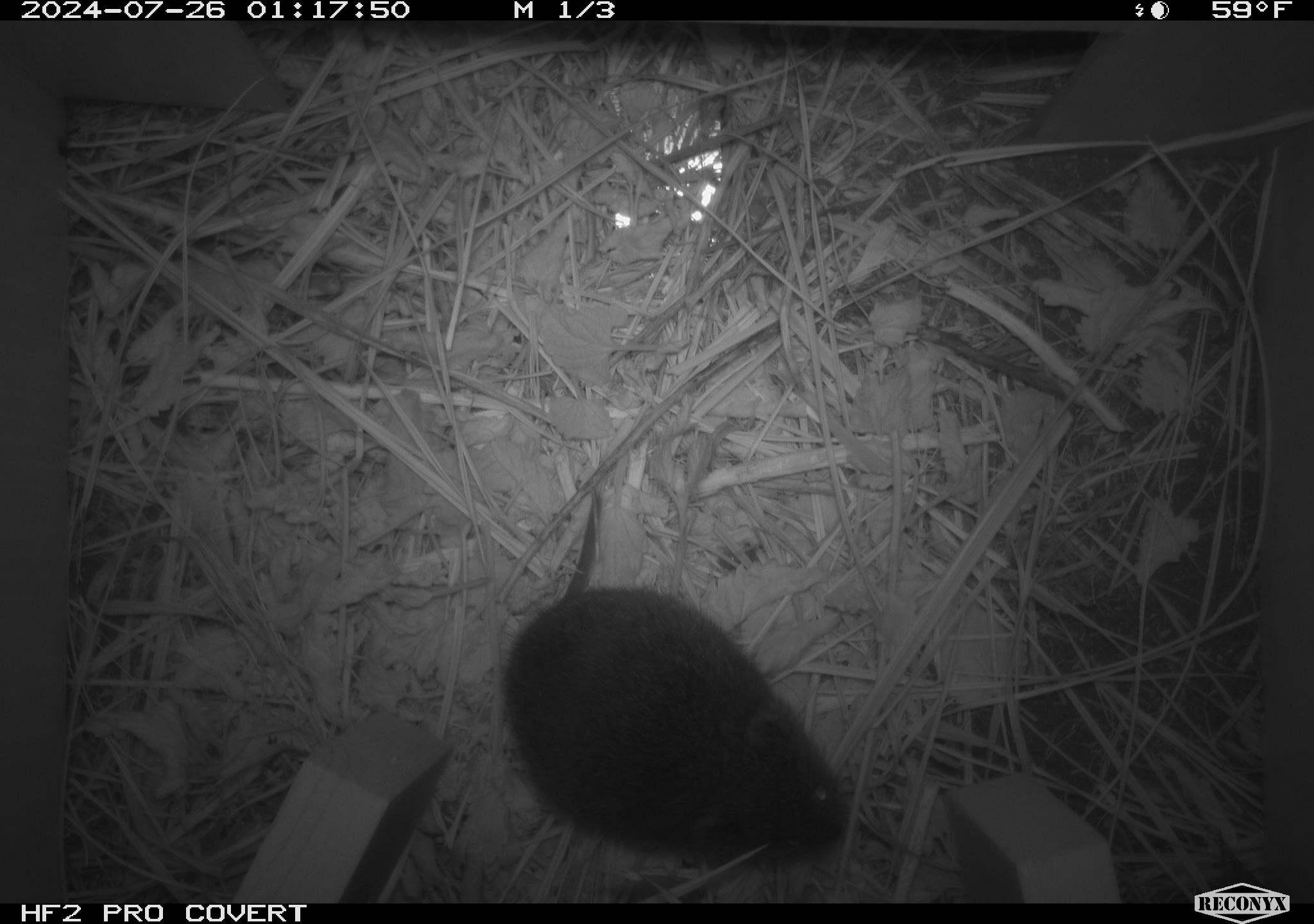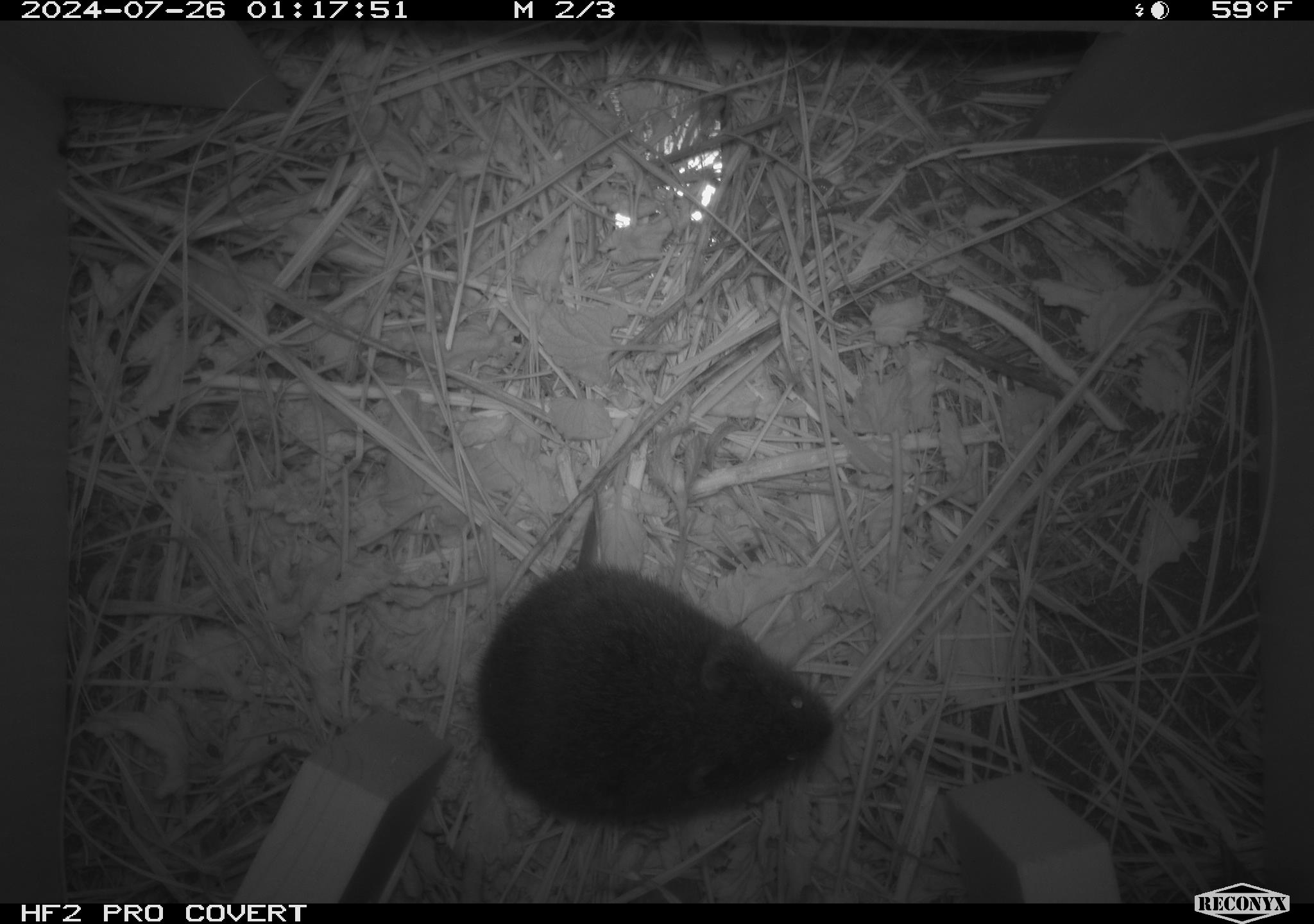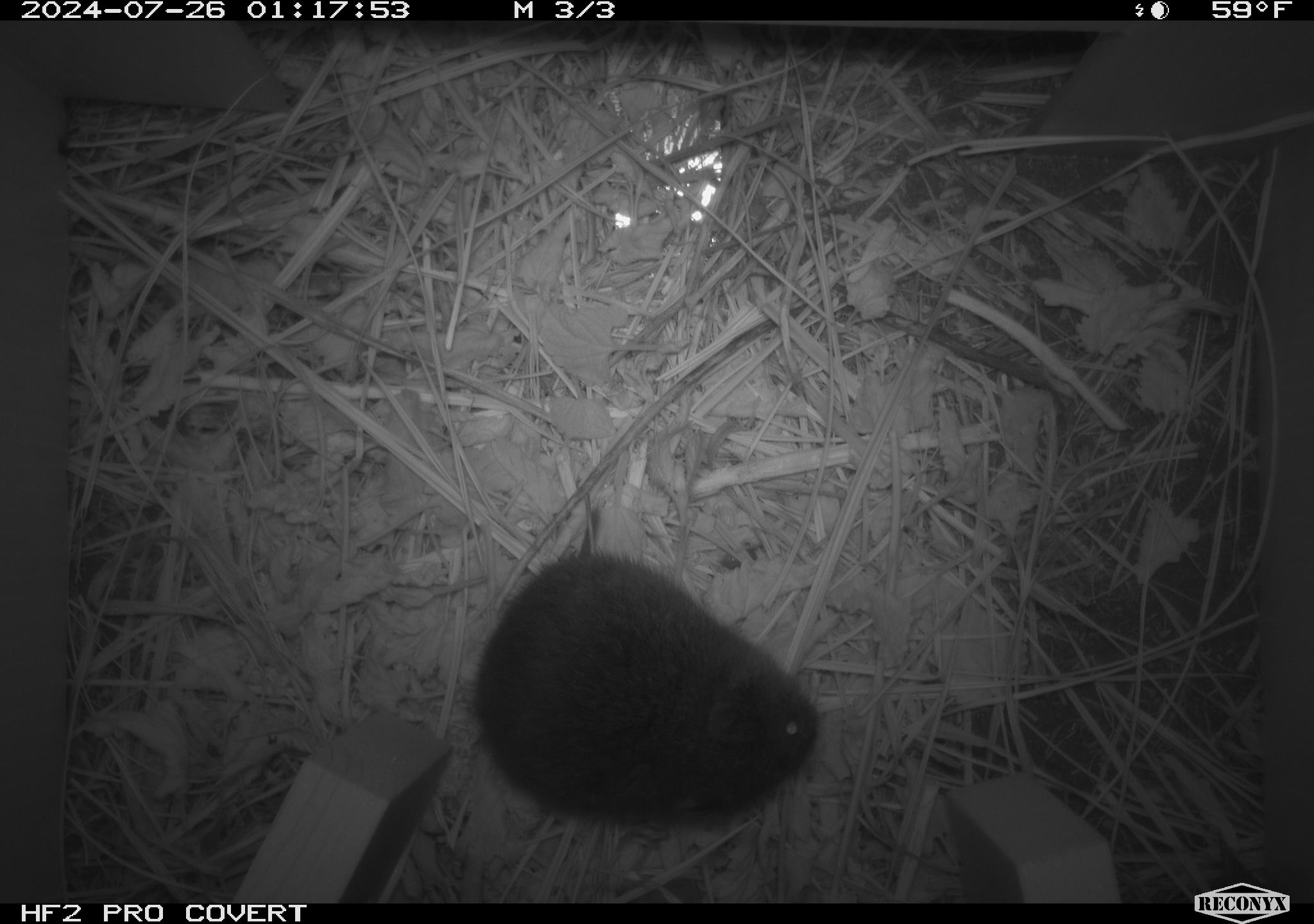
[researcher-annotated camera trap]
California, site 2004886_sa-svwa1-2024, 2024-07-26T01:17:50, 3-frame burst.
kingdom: Animalia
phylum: Chordata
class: Mammalia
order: Rodentia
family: Cricetidae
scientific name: Arvicolinae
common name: voles, lemmings, and muskrats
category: arvicolinae subfamily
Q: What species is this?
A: Arvicolinae subfamily (voles, lemmings, and muskrats) (Arvicolinae).